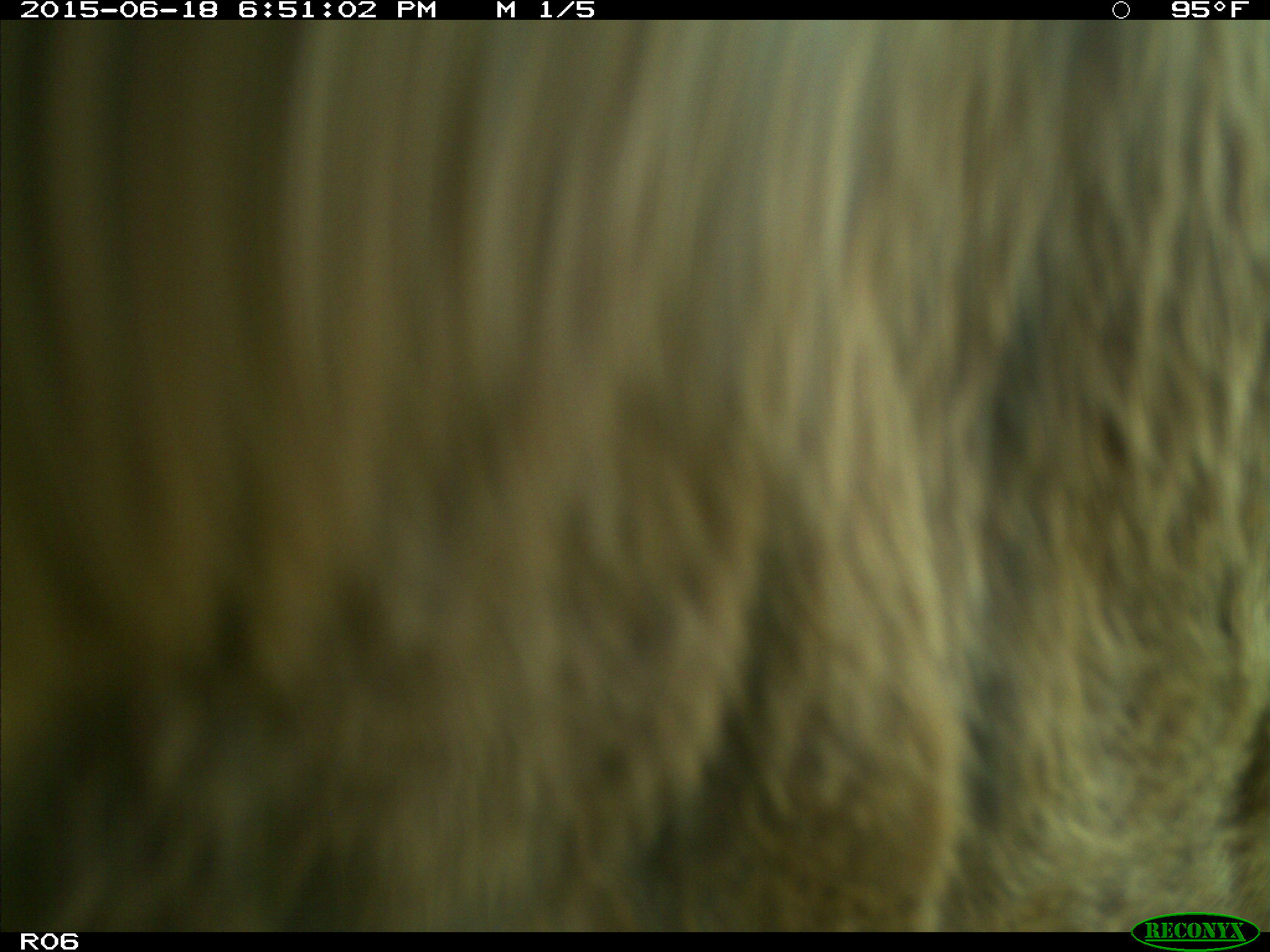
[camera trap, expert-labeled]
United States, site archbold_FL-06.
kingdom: Animalia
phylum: Chordata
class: Mammalia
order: Artiodactyla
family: Bovidae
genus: Bos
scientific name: Bos taurus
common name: domestic cow